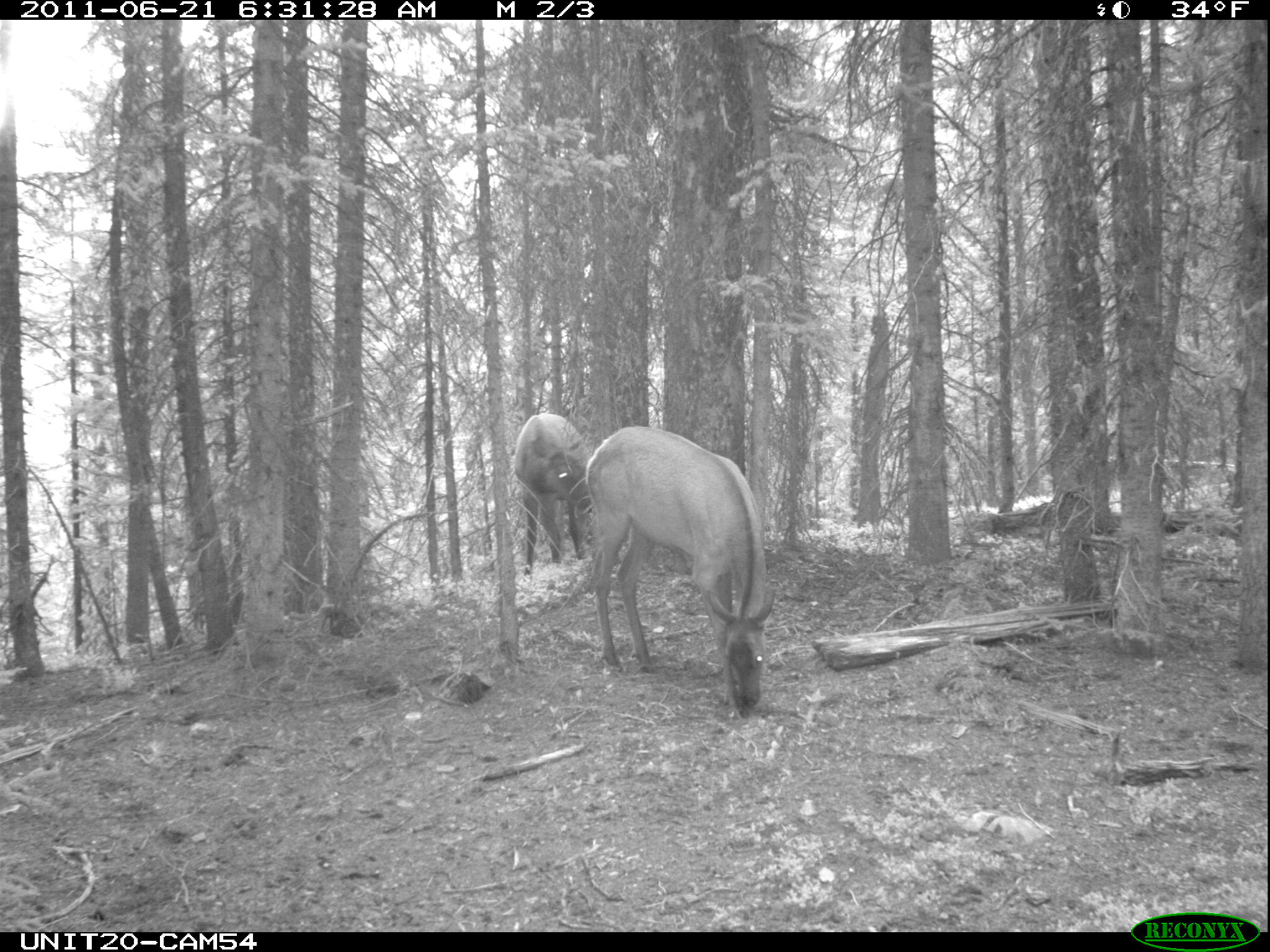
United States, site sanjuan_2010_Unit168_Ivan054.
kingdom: Animalia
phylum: Chordata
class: Mammalia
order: Artiodactyla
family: Cervidae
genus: Cervus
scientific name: Cervus elaphus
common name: red deer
Cervus elaphus (red deer).